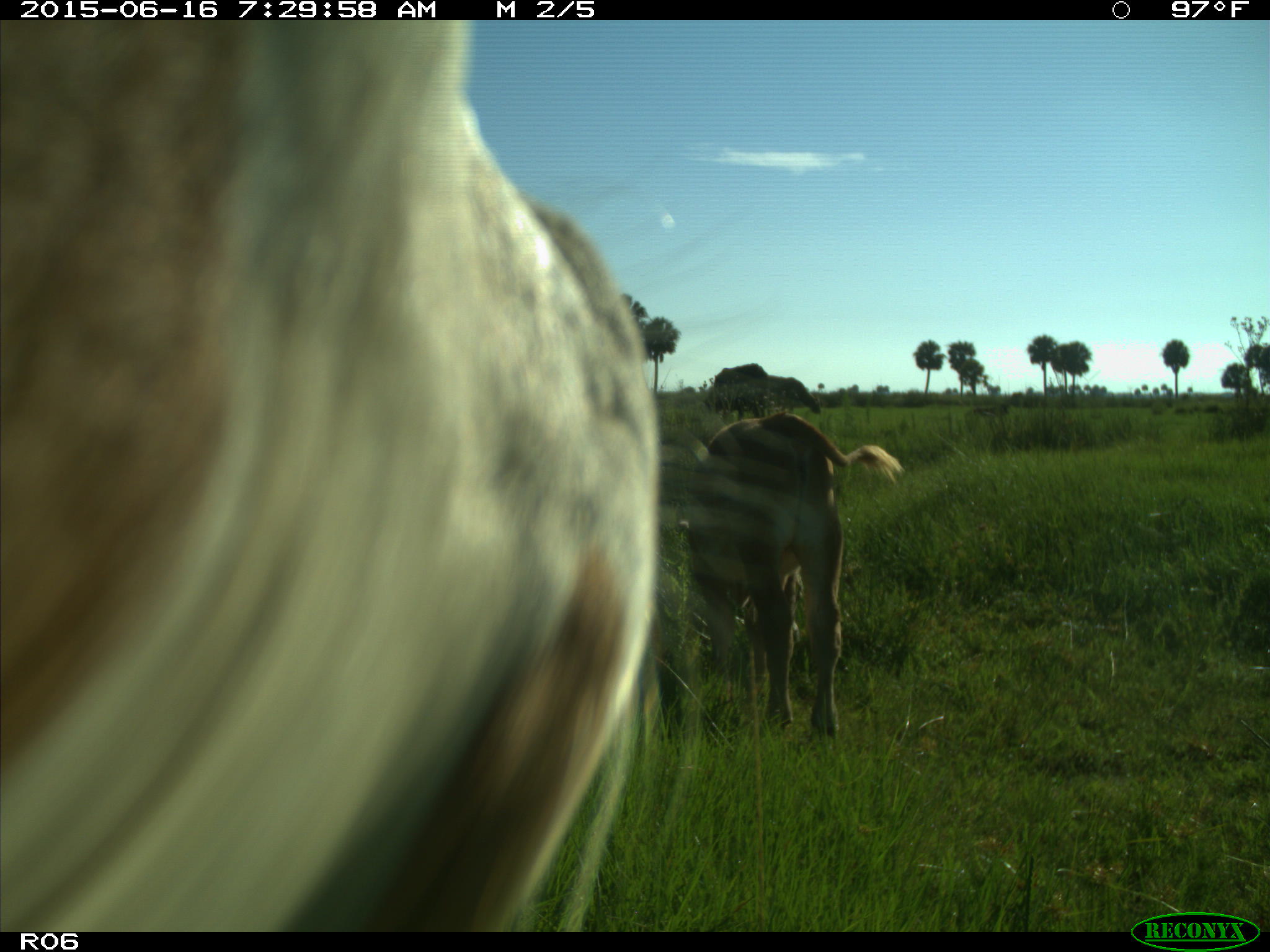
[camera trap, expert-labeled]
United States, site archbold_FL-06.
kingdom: Animalia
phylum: Chordata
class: Mammalia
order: Artiodactyla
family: Bovidae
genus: Bos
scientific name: Bos taurus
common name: domestic cow